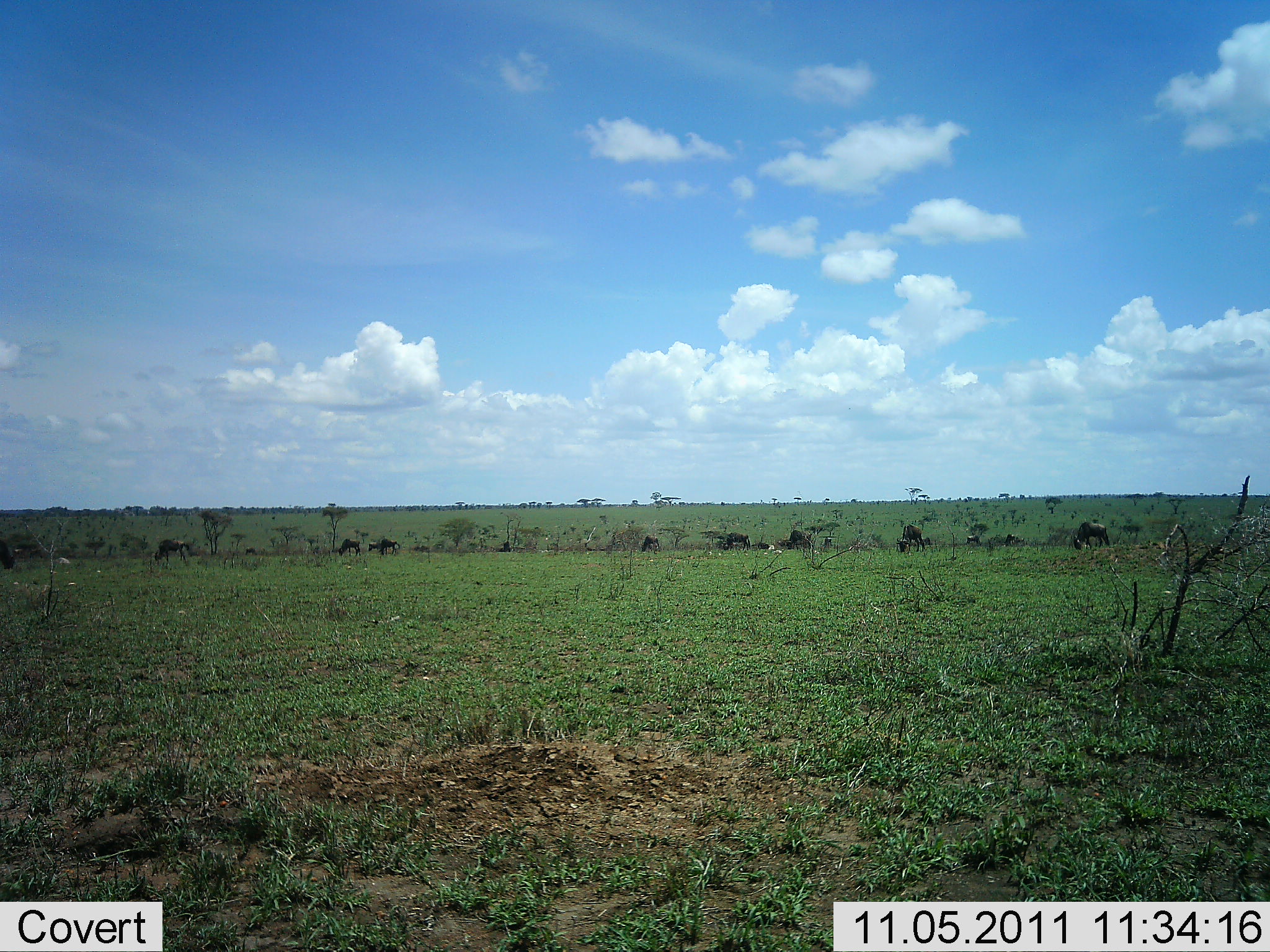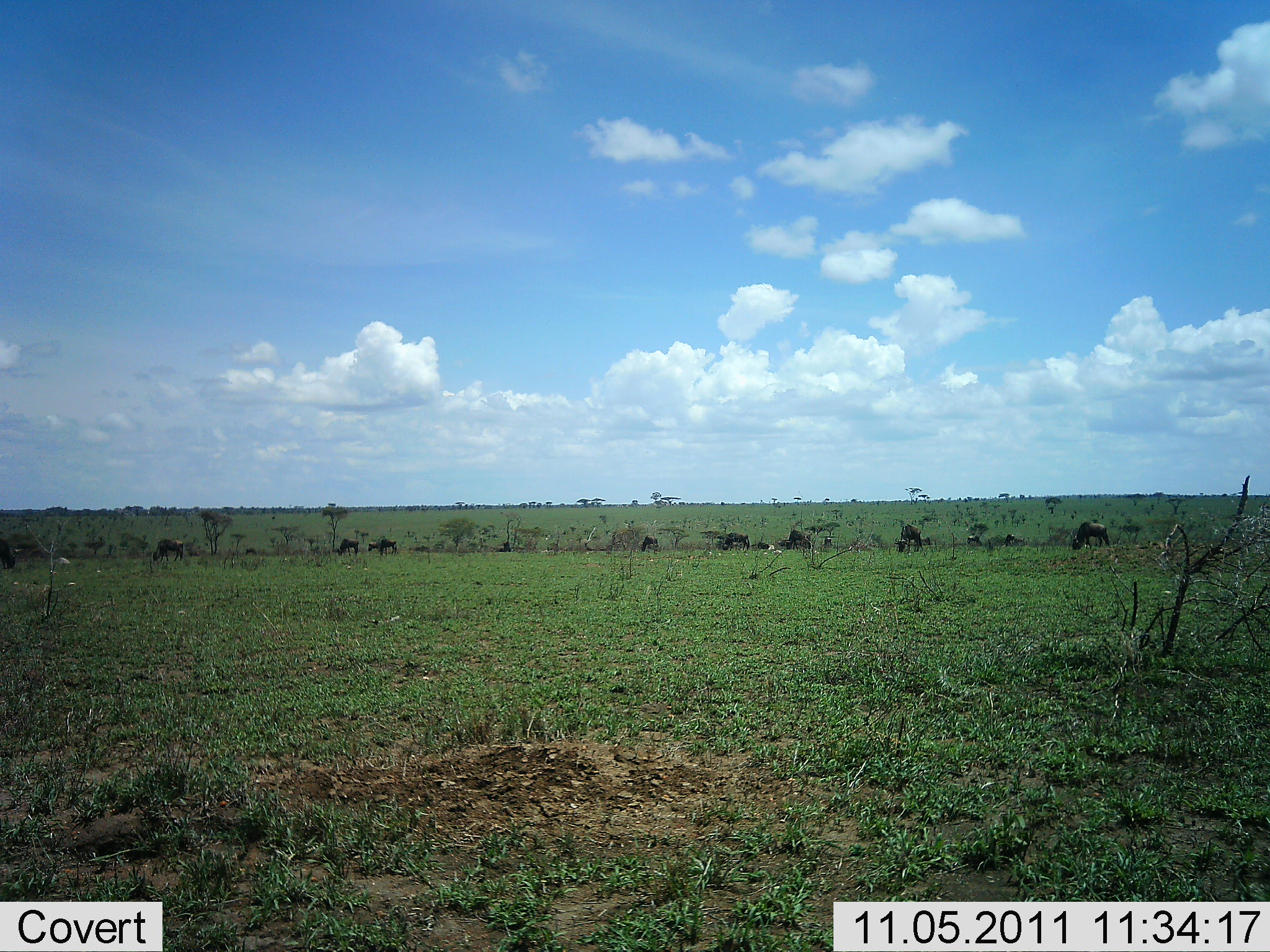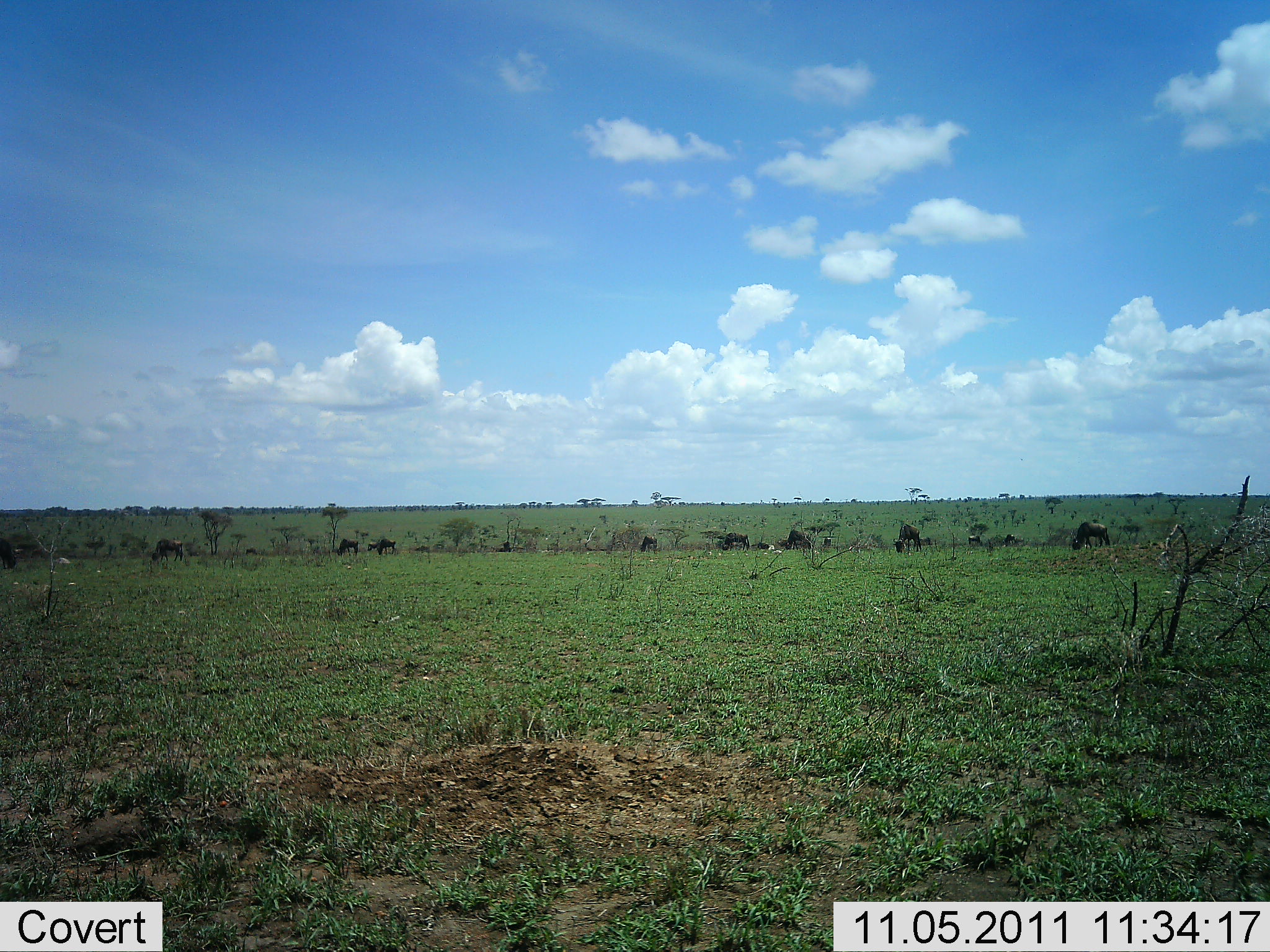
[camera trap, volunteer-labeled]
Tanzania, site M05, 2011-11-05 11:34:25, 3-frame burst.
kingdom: Animalia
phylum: Chordata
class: Mammalia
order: Artiodactyla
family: Bovidae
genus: Connochaetes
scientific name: Connochaetes taurinus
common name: blue wildebeest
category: wildebeest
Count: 10.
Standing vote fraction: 20%.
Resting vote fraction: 0%.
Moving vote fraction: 20%.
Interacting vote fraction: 0%.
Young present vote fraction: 0%.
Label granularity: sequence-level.